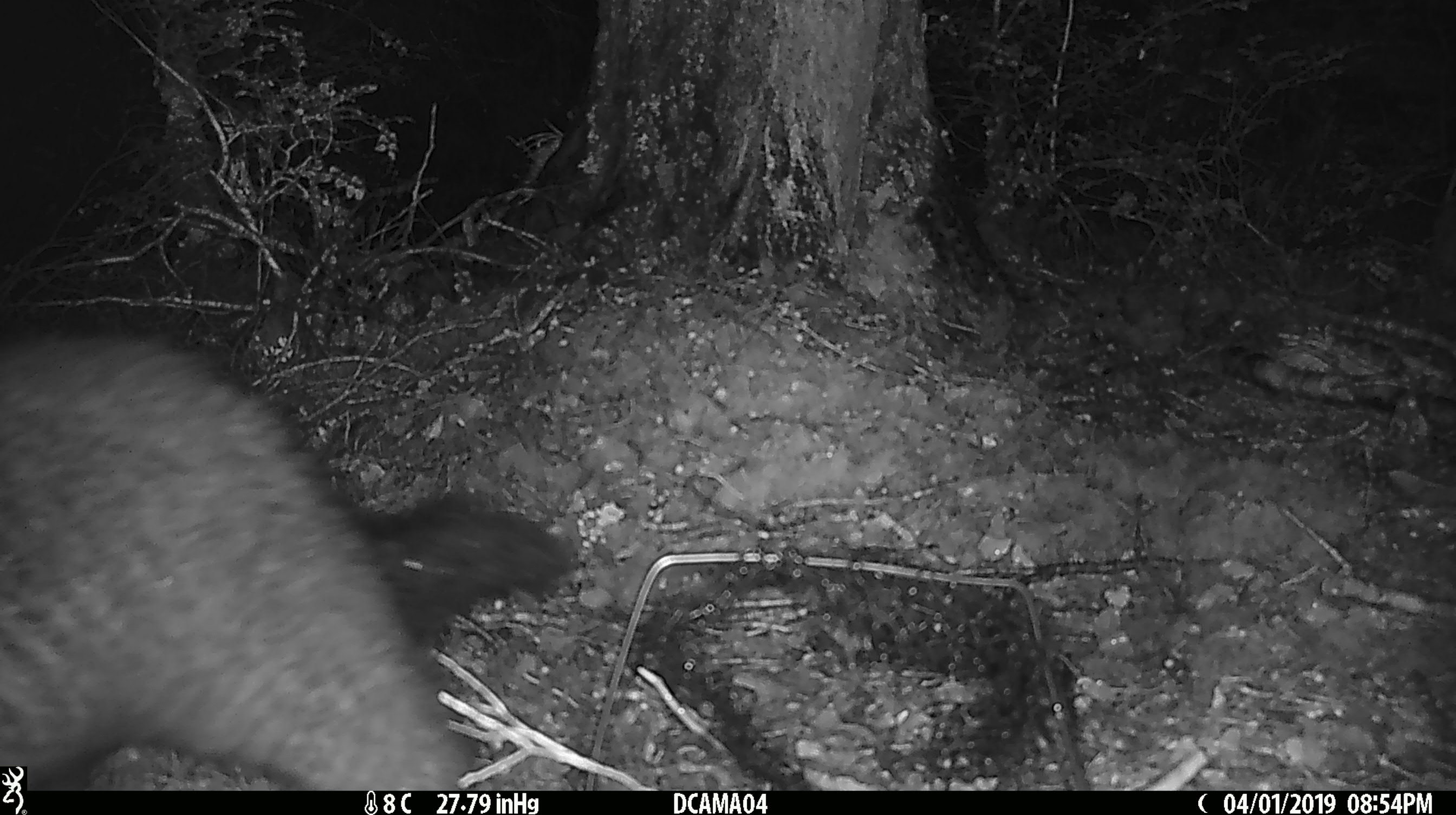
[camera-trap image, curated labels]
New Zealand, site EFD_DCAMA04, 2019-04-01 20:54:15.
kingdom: Animalia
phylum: Chordata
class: Mammalia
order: Diprotodontia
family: Phalangeridae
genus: Trichosurus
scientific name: Trichosurus vulpecula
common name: common brushtail possum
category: possum